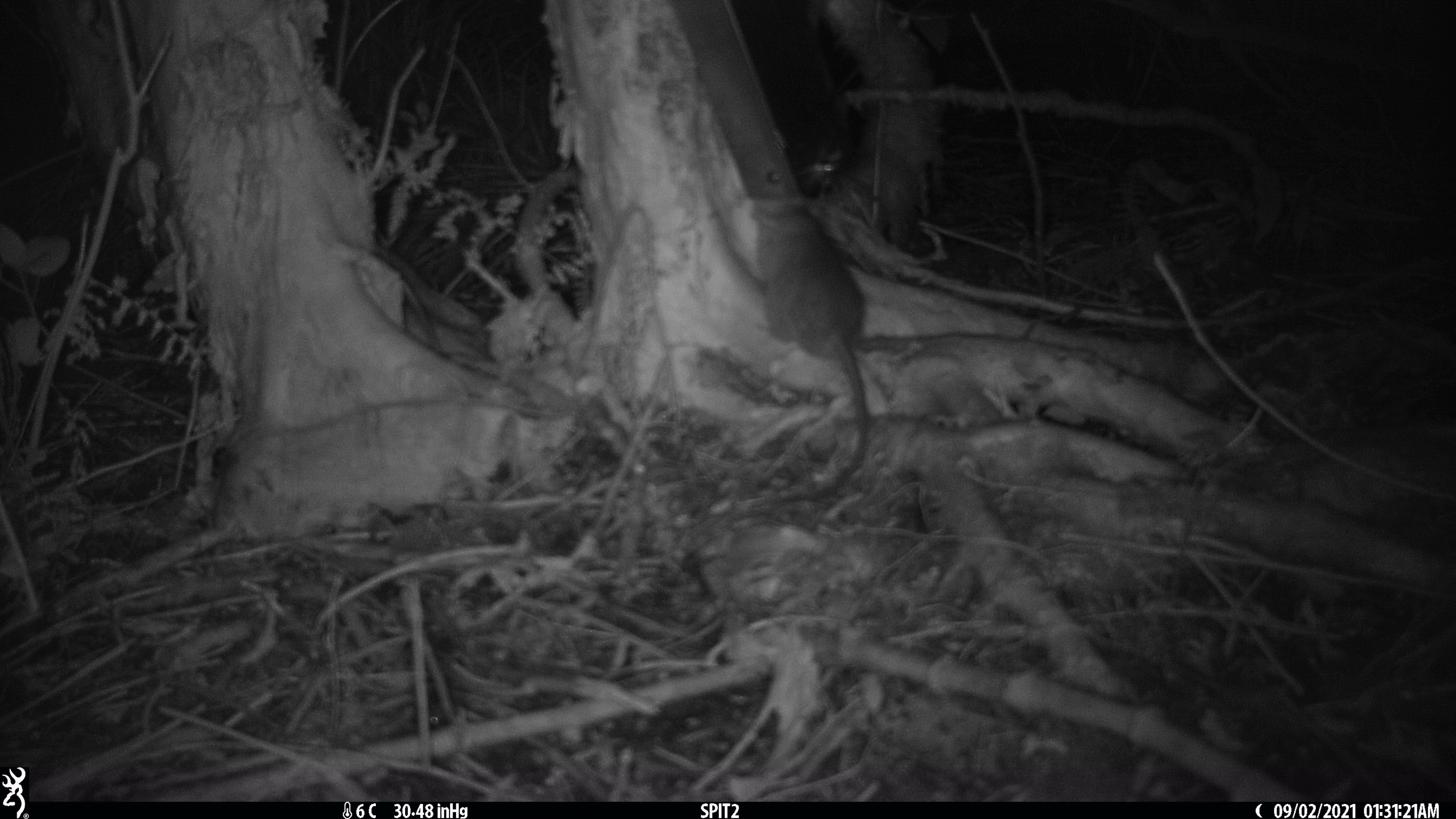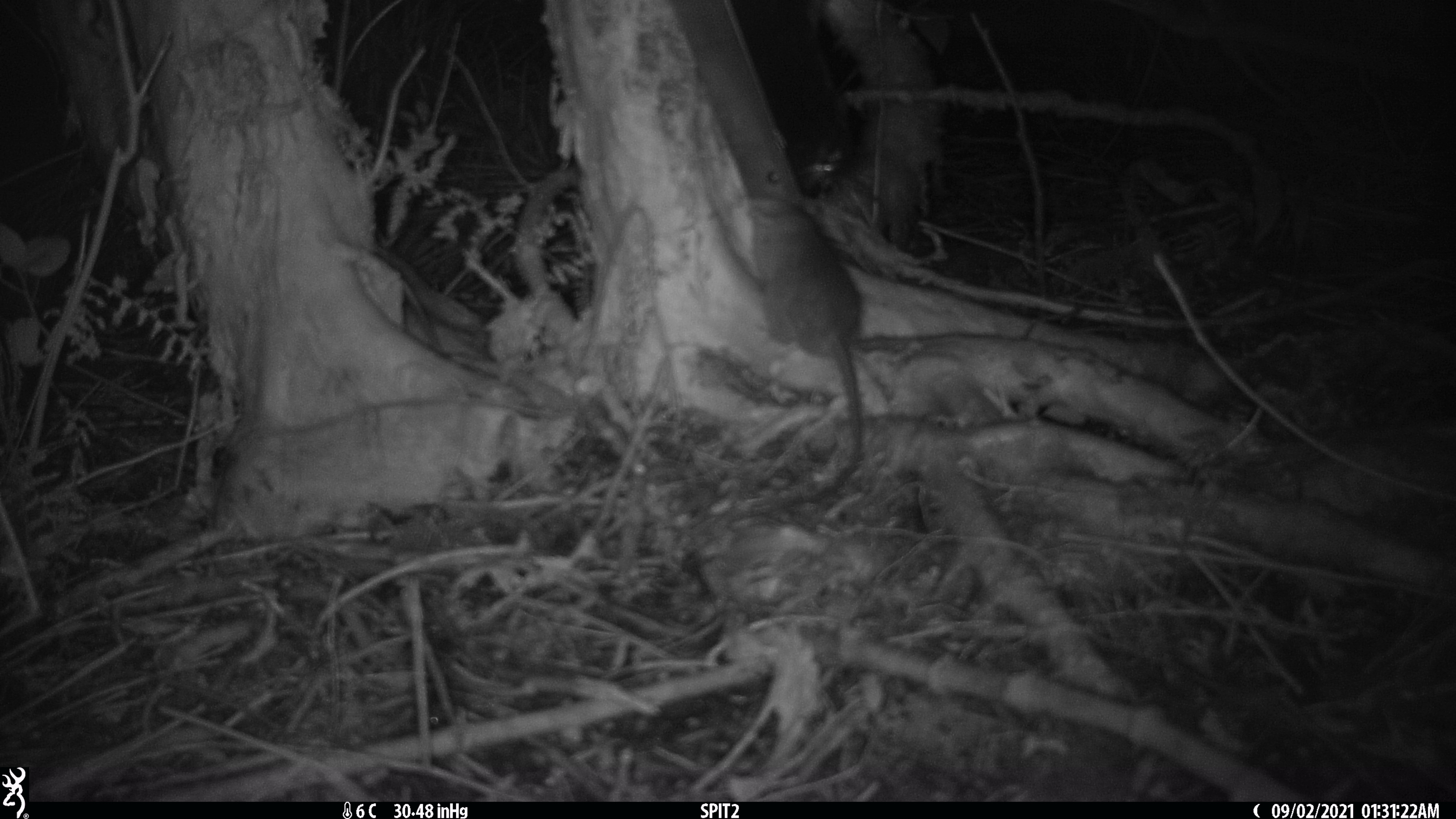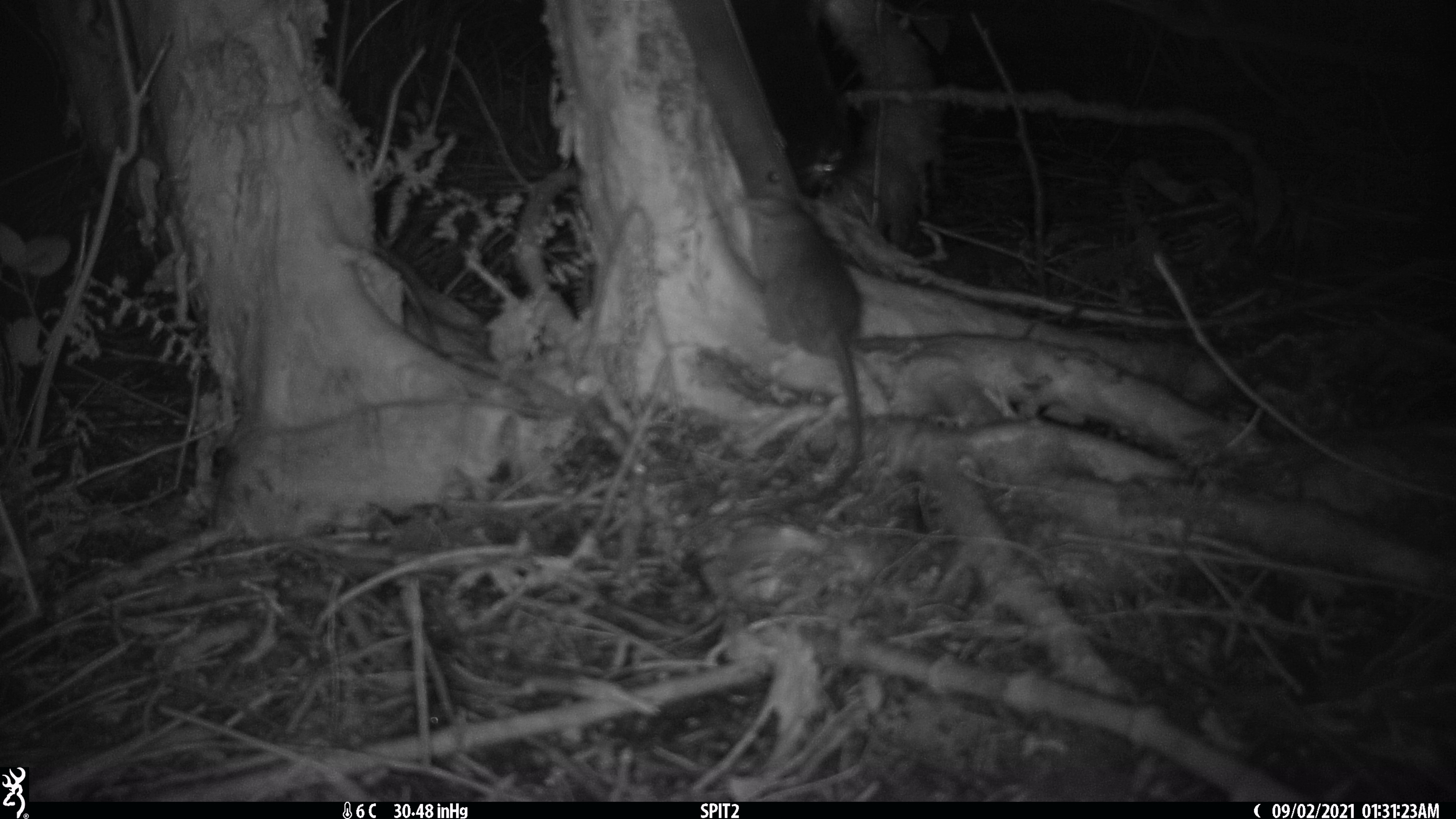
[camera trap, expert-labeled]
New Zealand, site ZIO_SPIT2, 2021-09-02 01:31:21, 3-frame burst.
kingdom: Animalia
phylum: Chordata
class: Mammalia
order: Rodentia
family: Muridae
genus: Rattus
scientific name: Rattus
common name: rat